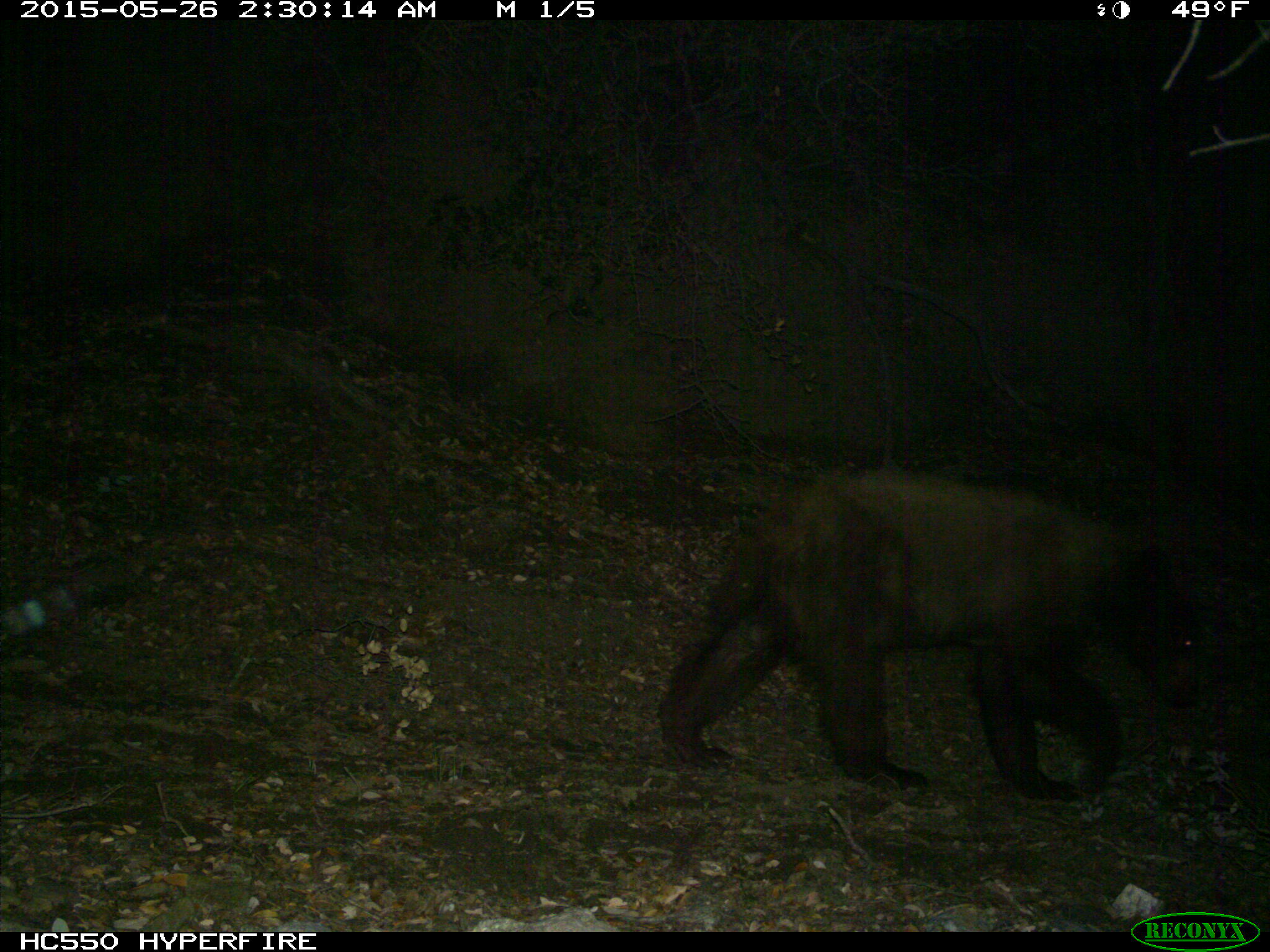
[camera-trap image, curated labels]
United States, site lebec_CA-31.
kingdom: Animalia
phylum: Chordata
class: Mammalia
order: Carnivora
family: Ursidae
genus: Ursus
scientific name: Ursus americanus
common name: american black bear